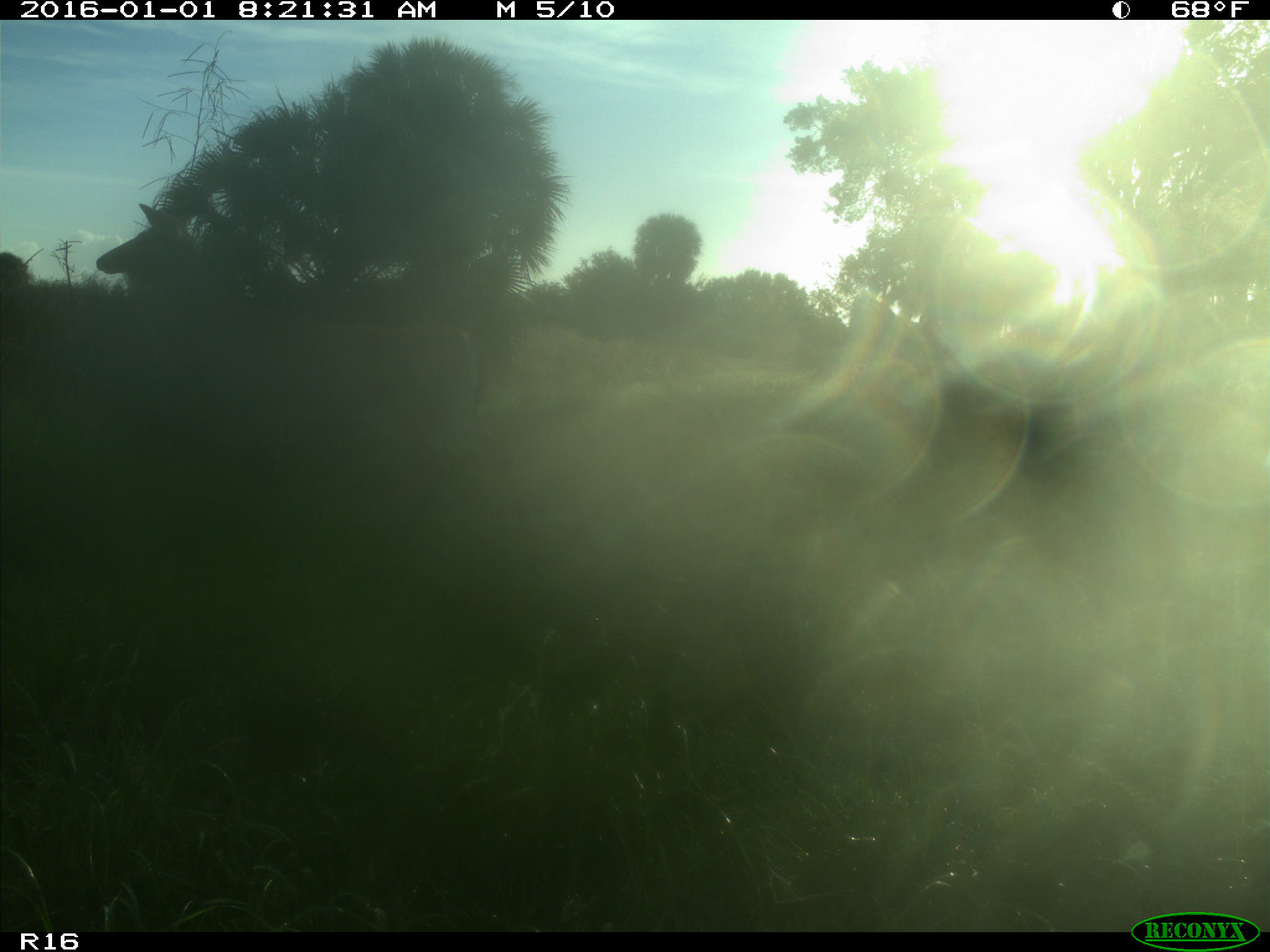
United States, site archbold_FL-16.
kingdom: Animalia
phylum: Chordata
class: Mammalia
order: Artiodactyla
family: Cervidae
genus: Odocoileus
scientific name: Odocoileus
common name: deer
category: unidentified deer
Unidentified deer (deer) (Odocoileus).